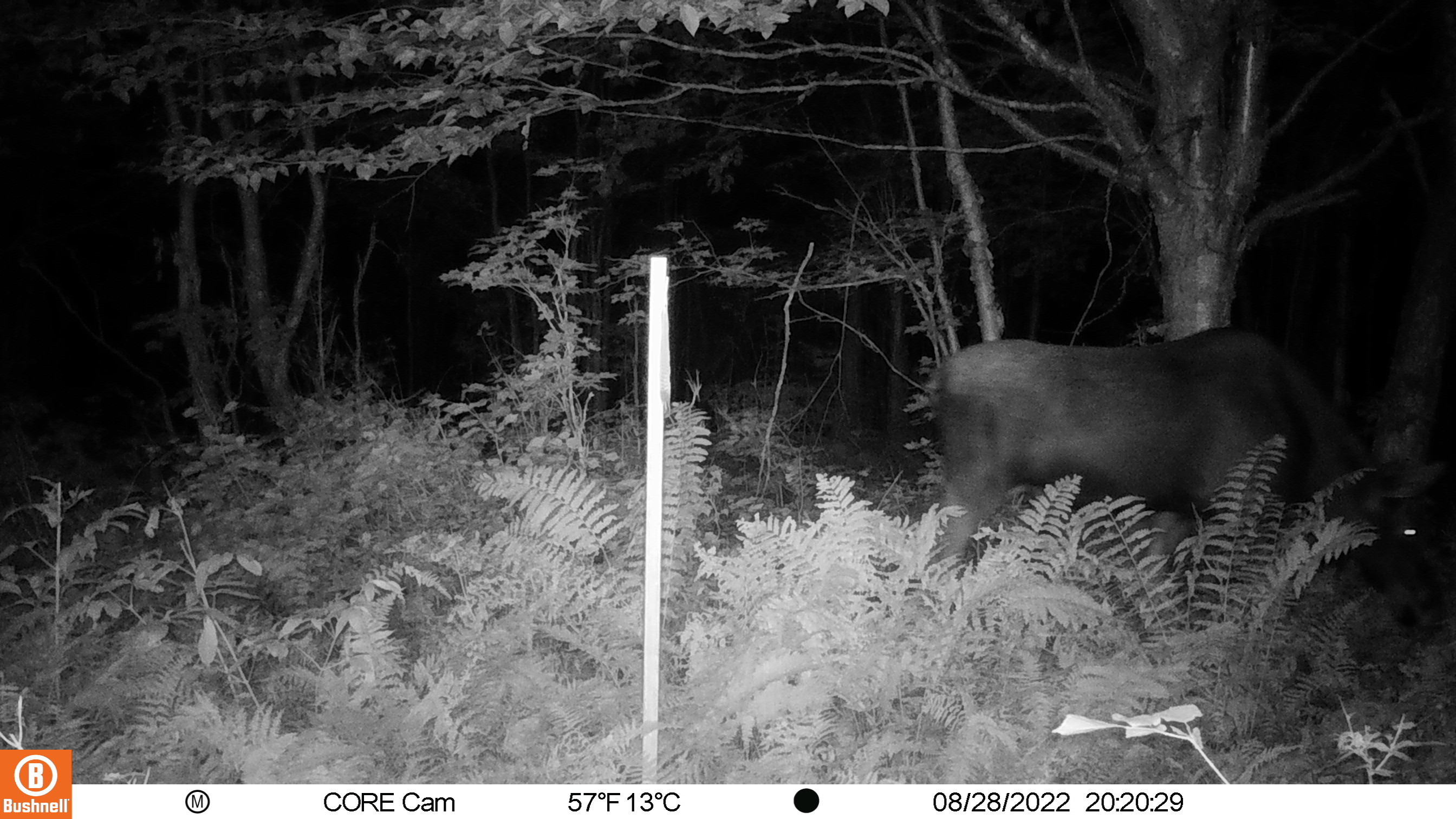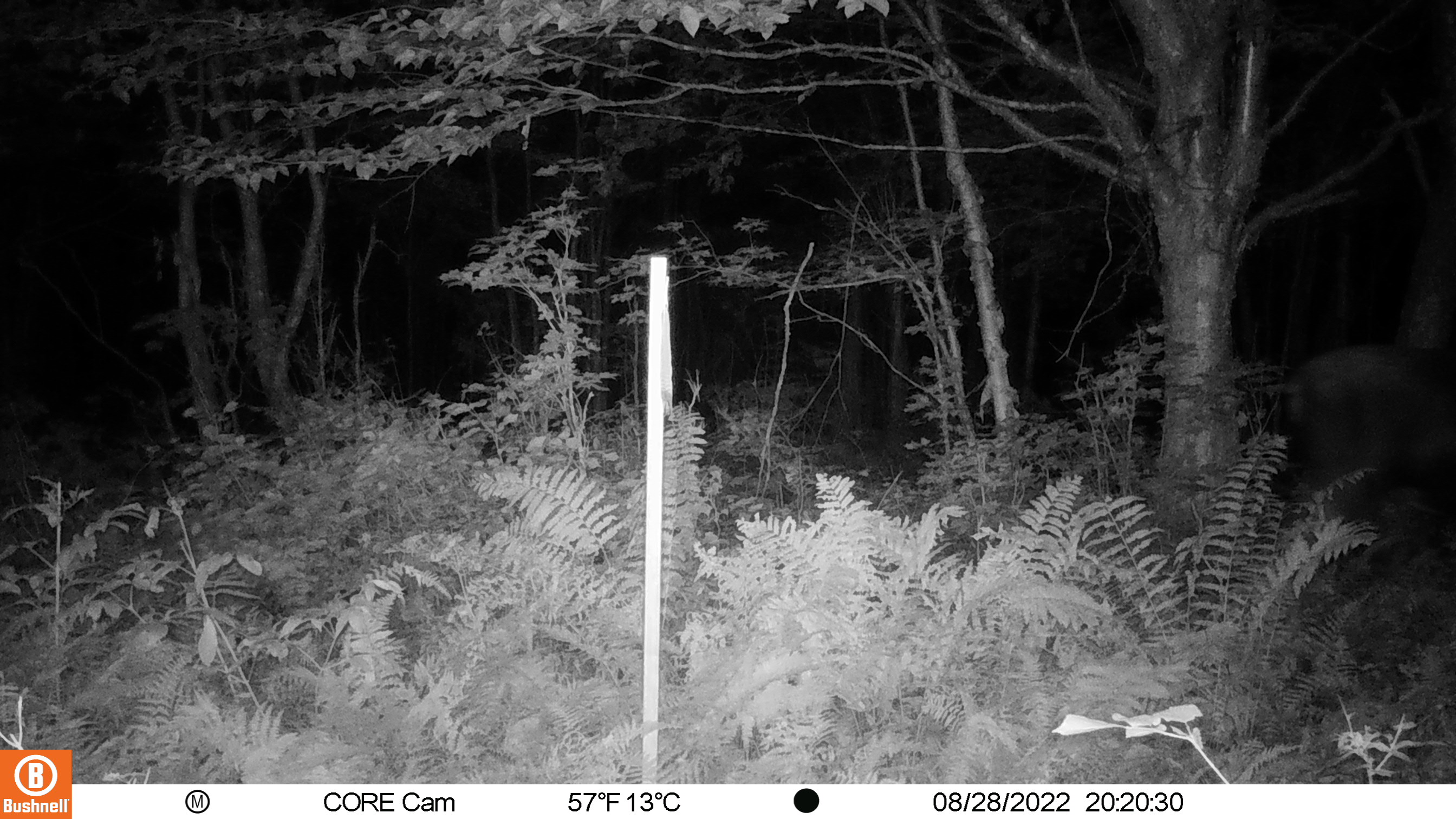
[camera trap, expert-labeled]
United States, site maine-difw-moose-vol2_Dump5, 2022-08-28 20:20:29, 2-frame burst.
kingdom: Animalia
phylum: Chordata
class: Mammalia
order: Artiodactyla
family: Cervidae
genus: Alces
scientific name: Alces alces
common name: moose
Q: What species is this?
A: Moose (Alces alces).